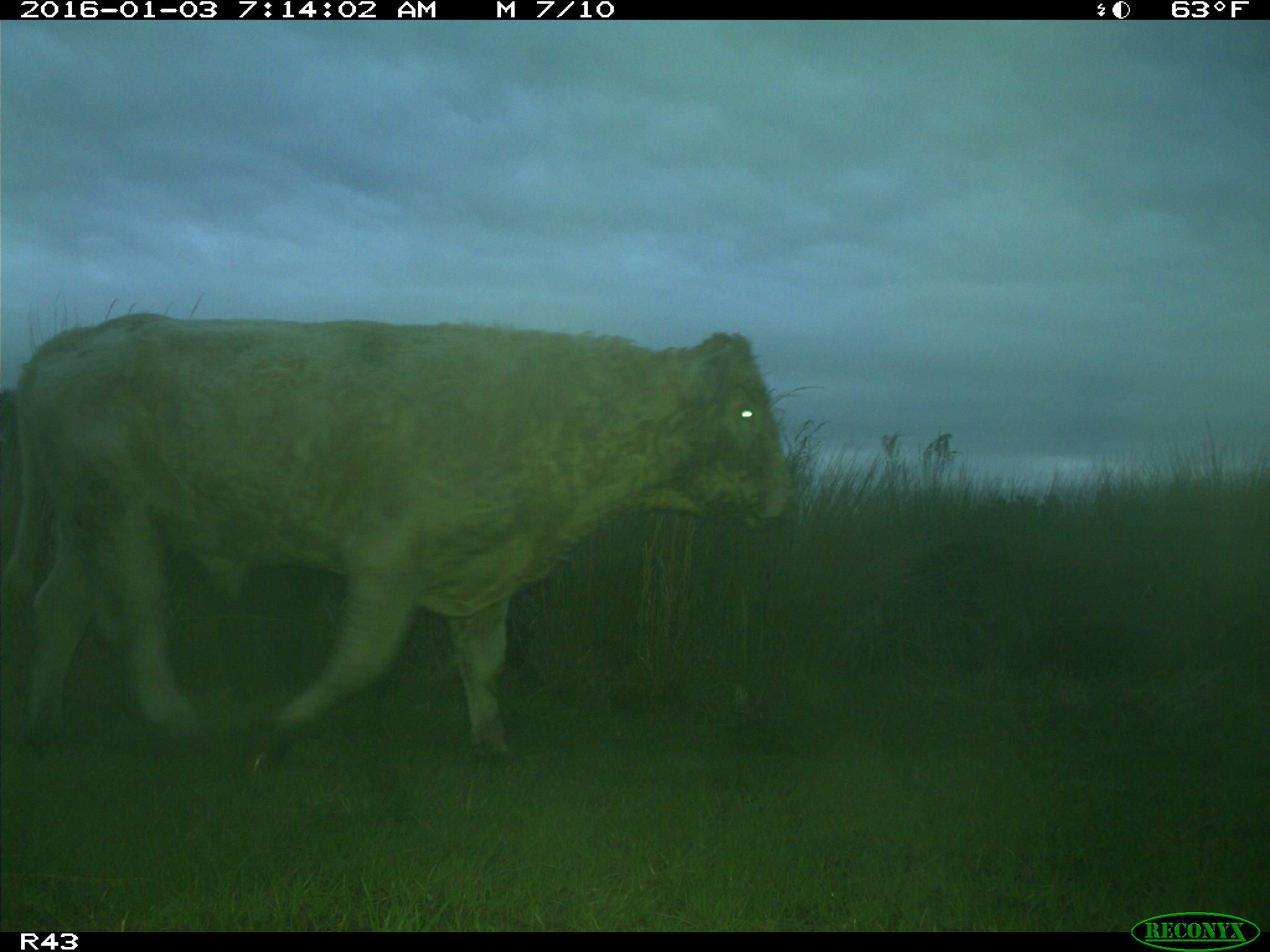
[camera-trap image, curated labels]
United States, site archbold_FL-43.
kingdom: Animalia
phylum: Chordata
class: Mammalia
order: Artiodactyla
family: Bovidae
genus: Bos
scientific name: Bos taurus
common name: domestic cow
Bos taurus (domestic cow).